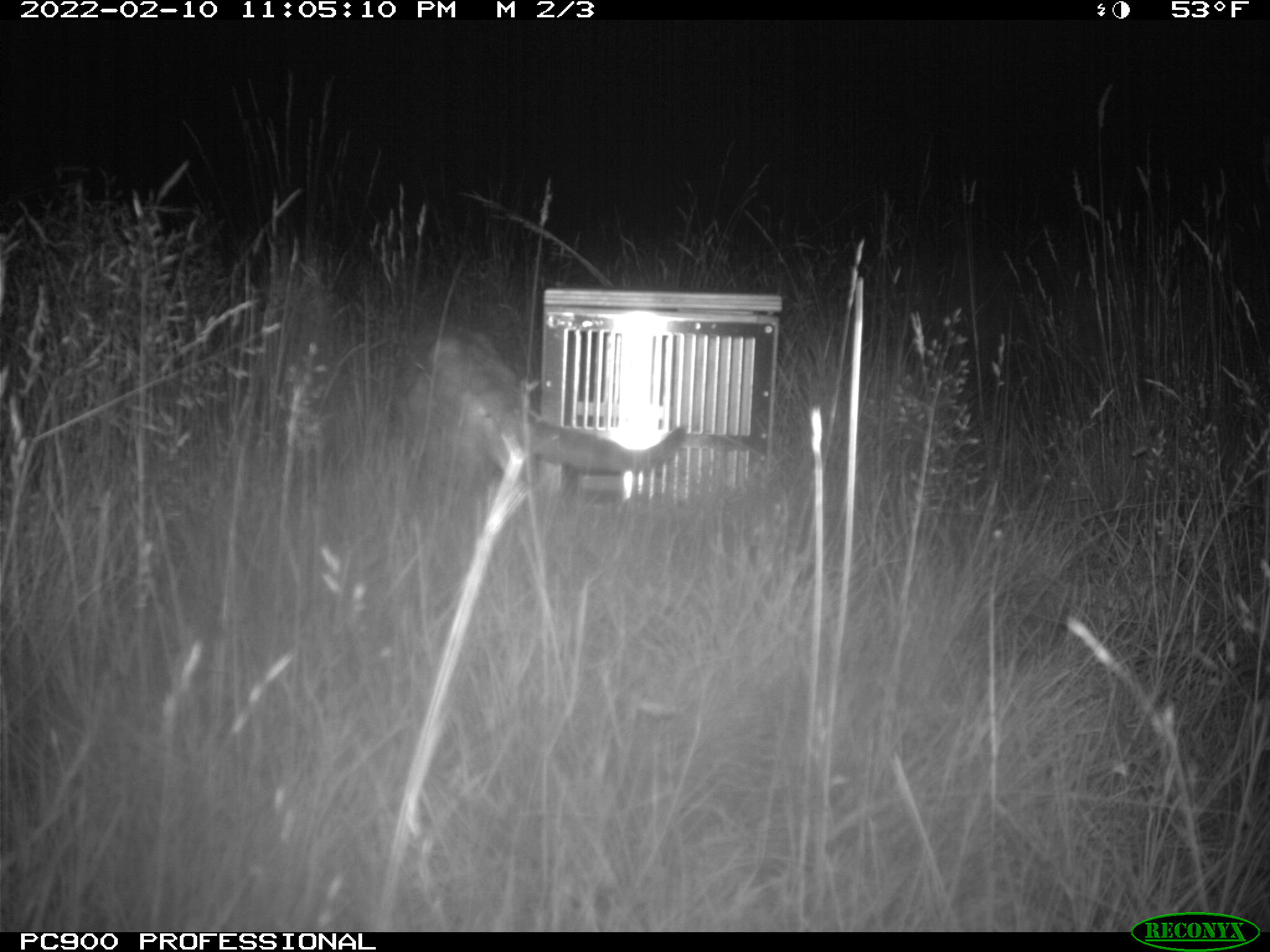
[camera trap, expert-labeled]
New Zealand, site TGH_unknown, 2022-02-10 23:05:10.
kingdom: Animalia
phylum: Chordata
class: Mammalia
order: Carnivora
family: Felidae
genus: Felis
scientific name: Felis catus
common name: domestic cat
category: cat